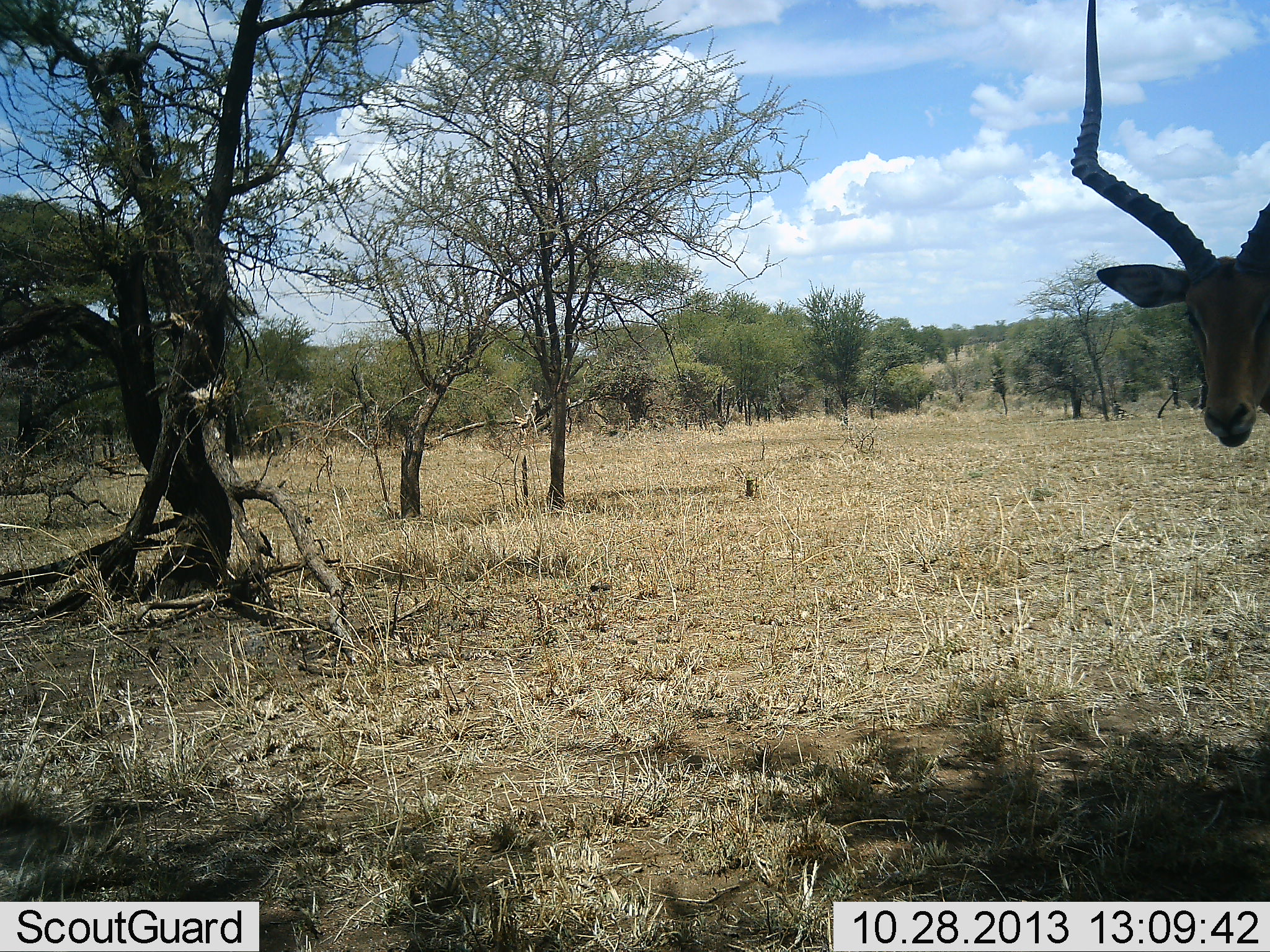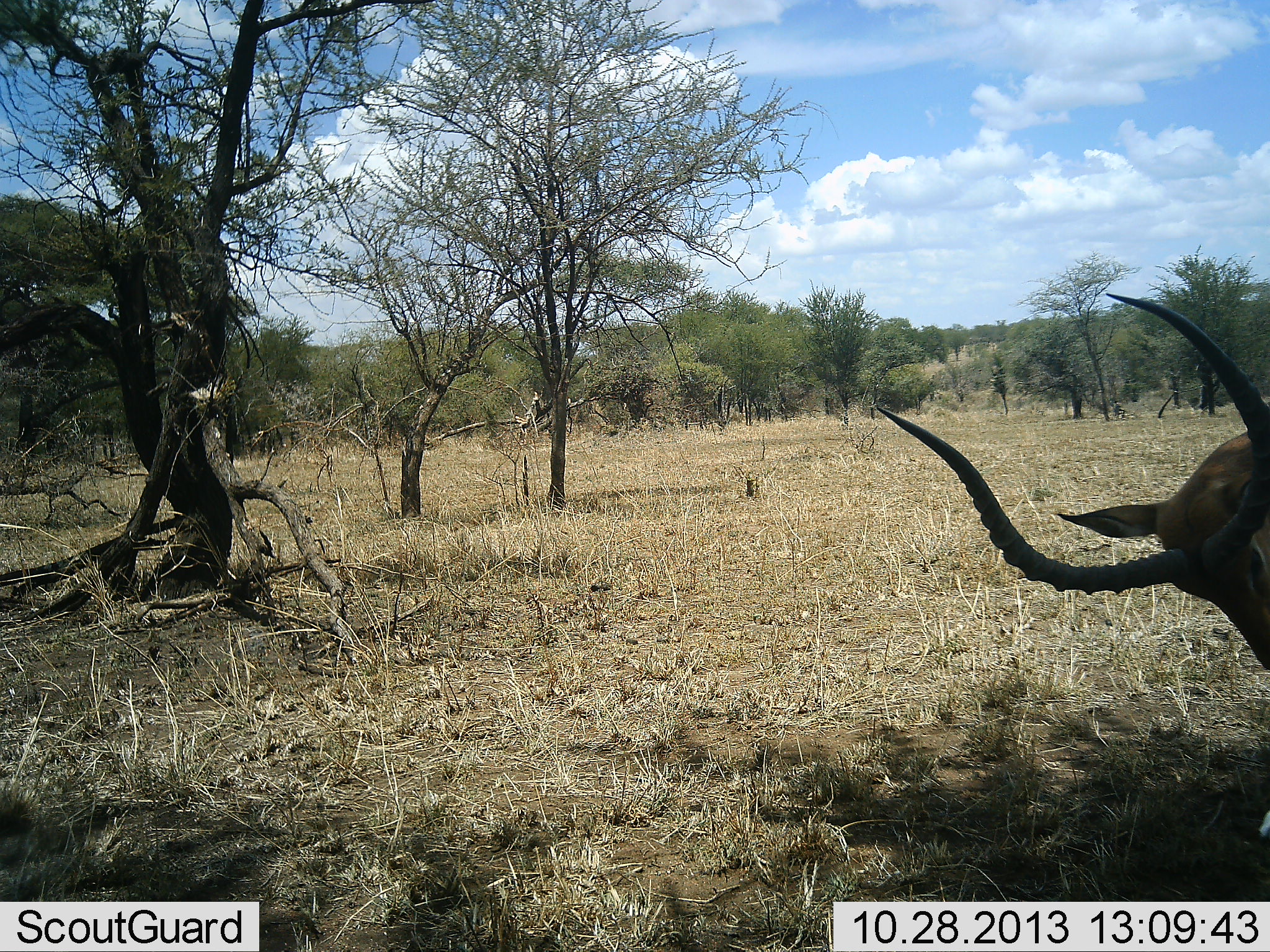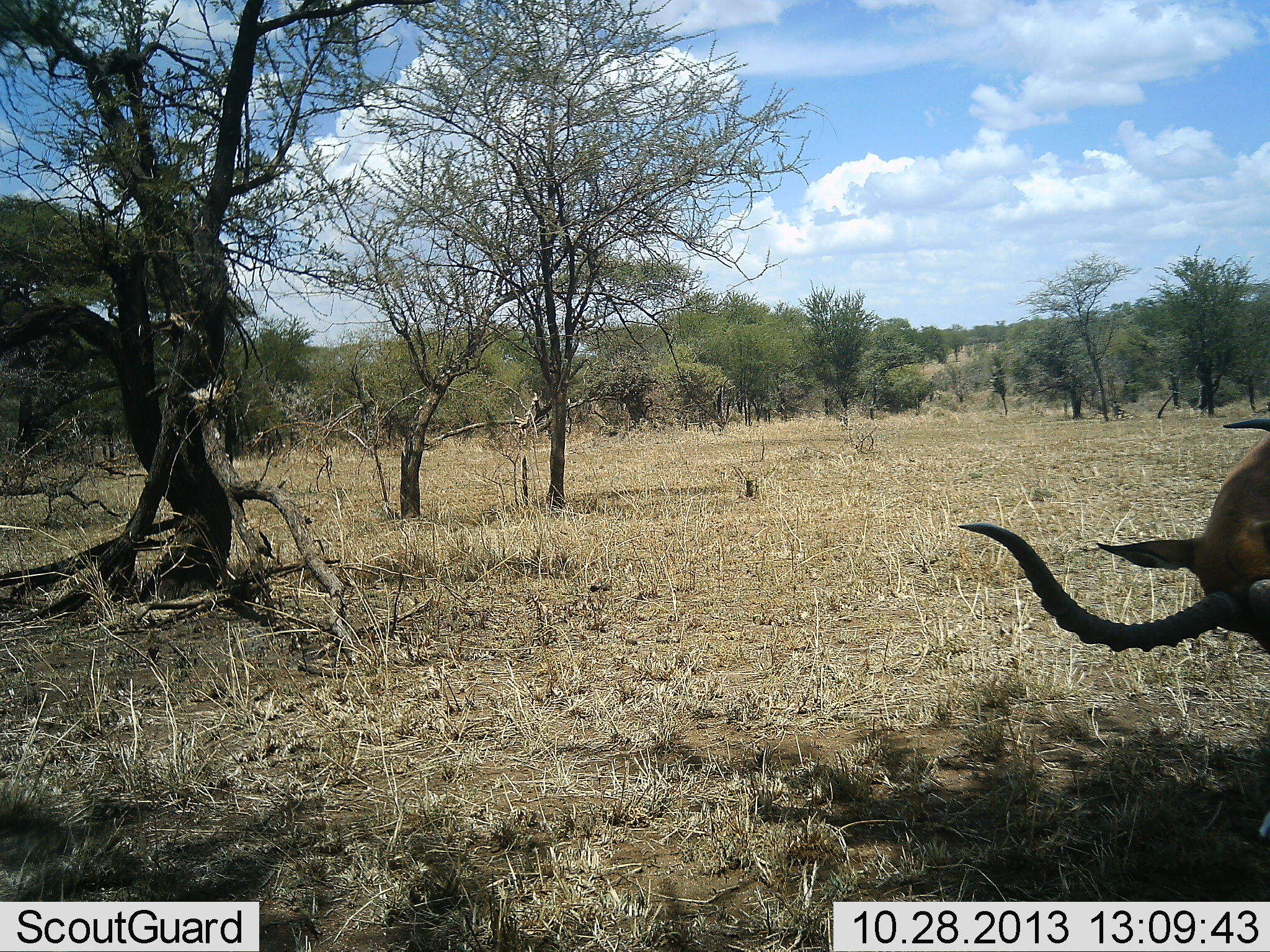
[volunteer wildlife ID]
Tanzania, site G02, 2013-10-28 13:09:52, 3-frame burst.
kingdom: Animalia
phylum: Chordata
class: Mammalia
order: Artiodactyla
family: Bovidae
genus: Aepyceros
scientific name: Aepyceros melampus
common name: impala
Impala (Aepyceros melampus), count 1. Behavior (volunteer vote fractions): standing 90%, resting 0%, moving 10%, interacting 10%. Young present (vote fraction): 0%. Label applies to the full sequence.